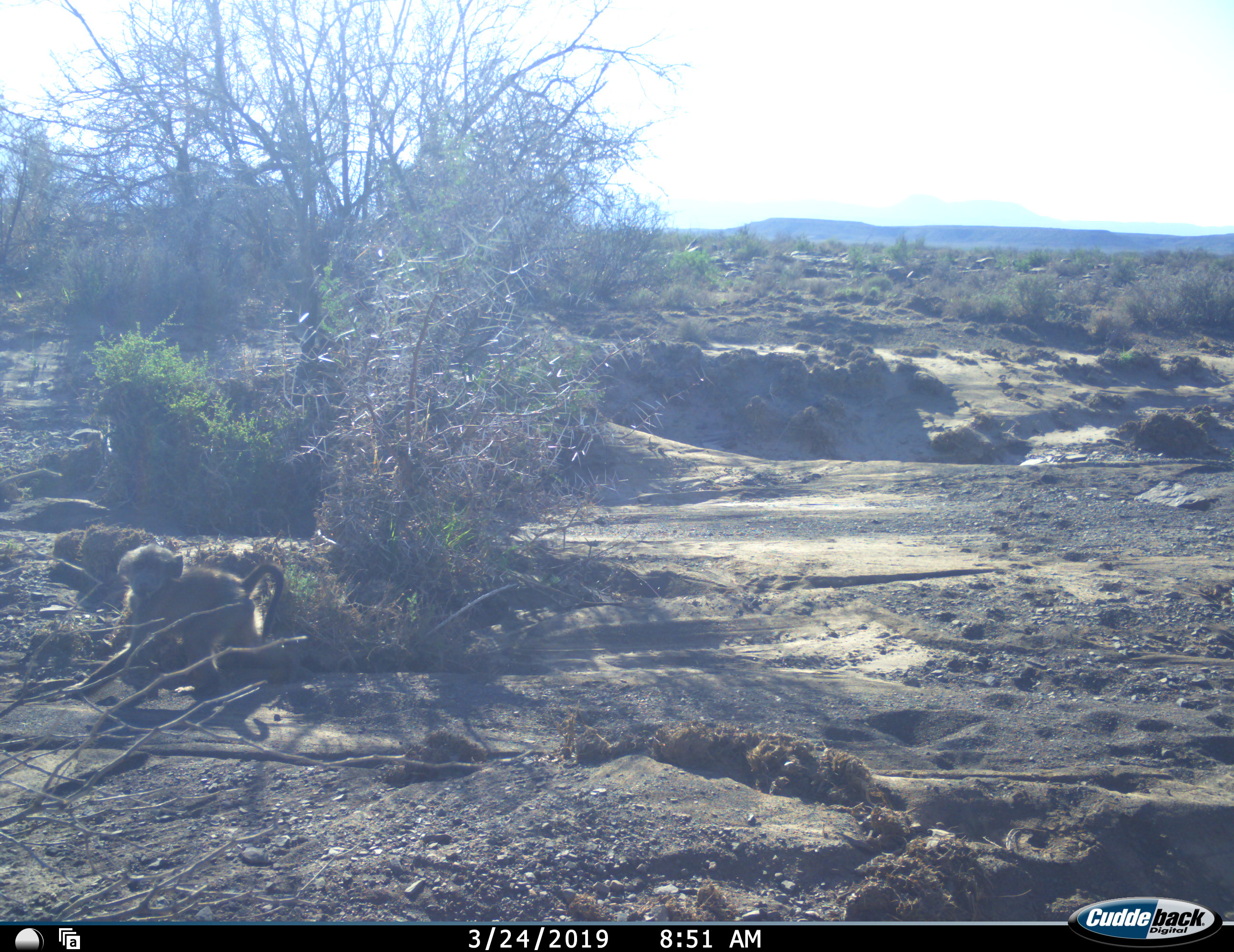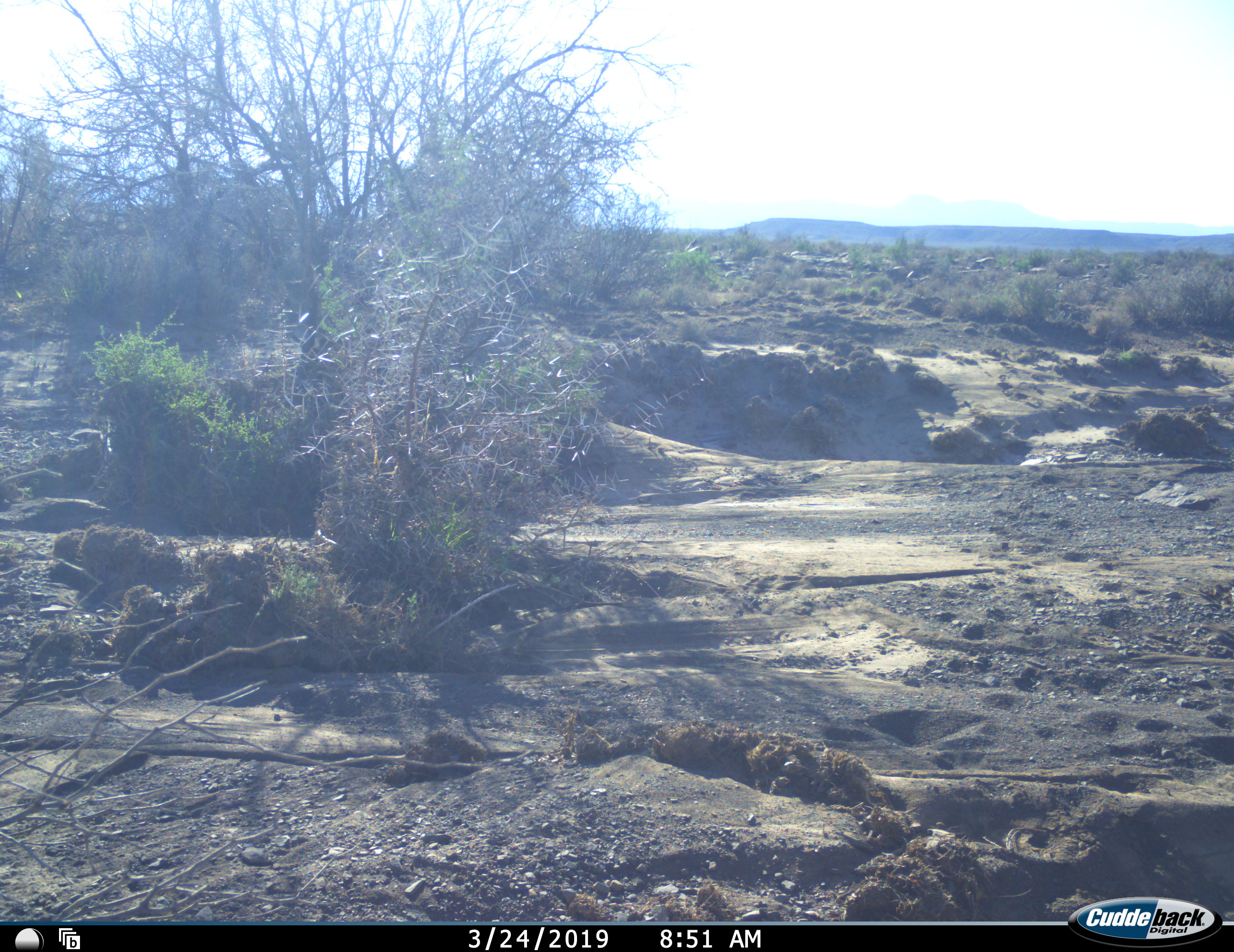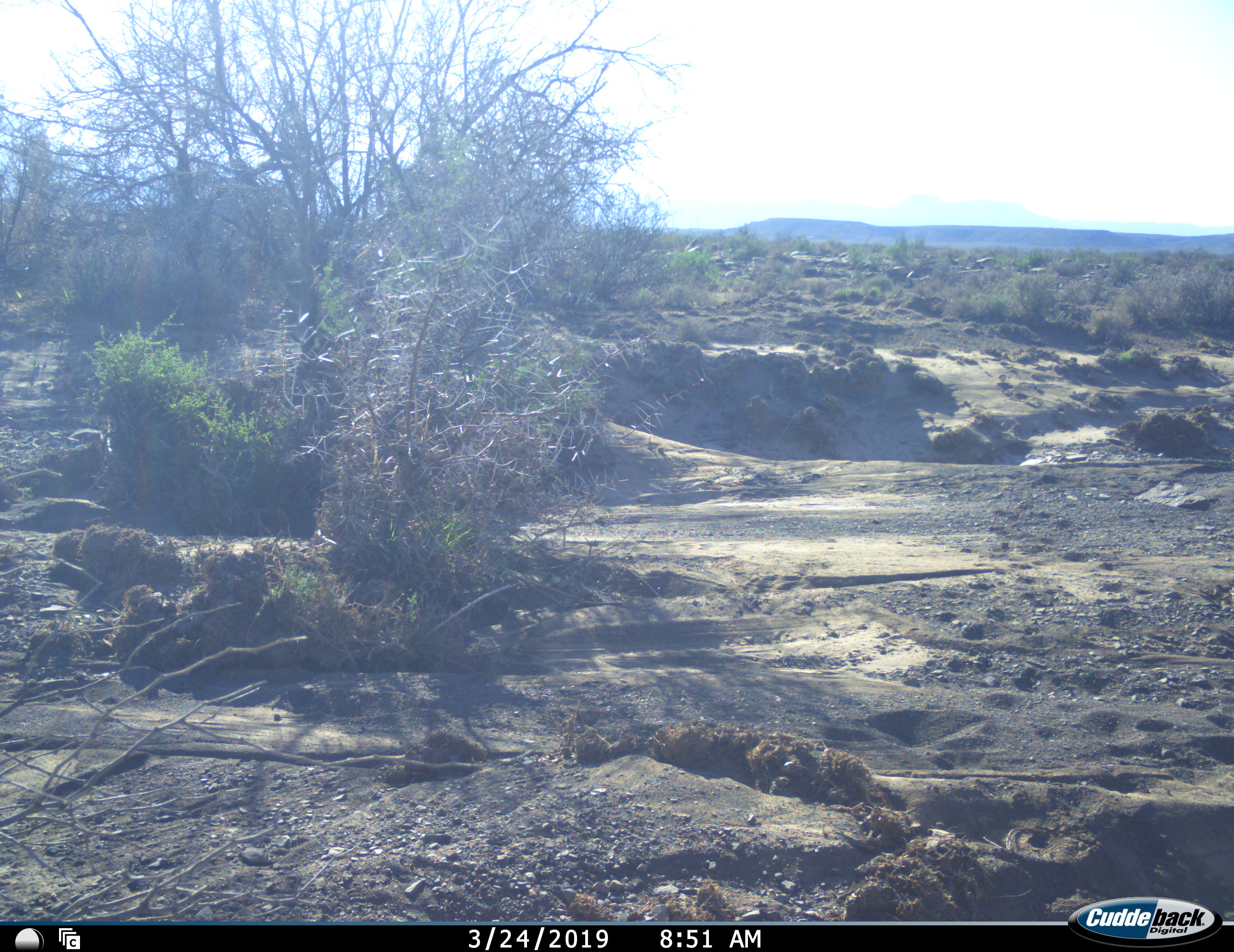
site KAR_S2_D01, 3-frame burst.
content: unidentified animal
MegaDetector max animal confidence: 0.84